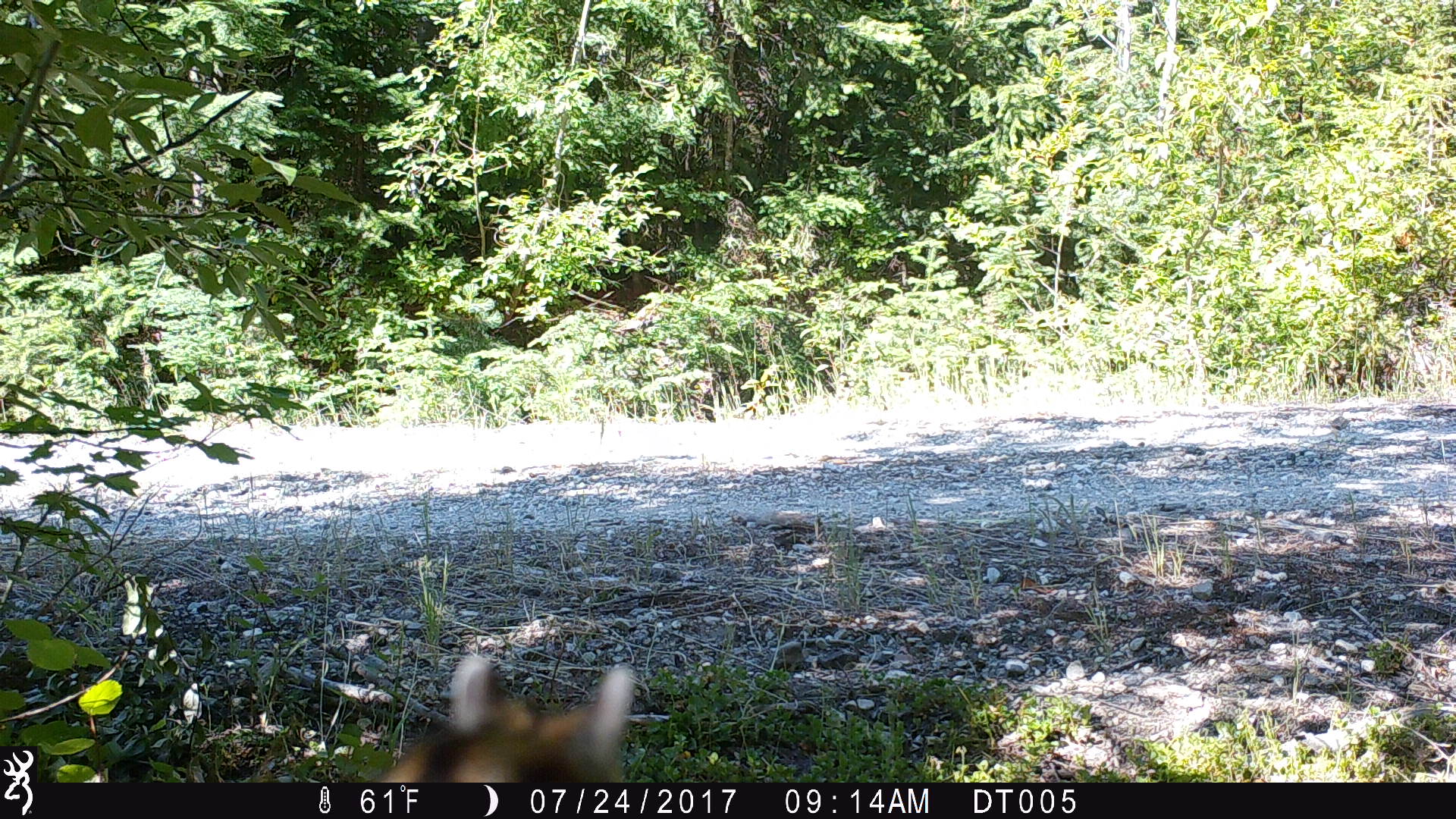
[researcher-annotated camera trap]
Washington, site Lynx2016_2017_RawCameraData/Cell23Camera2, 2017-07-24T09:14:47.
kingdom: Animalia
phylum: Chordata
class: Mammalia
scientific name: Mammalia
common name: small mammal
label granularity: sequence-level